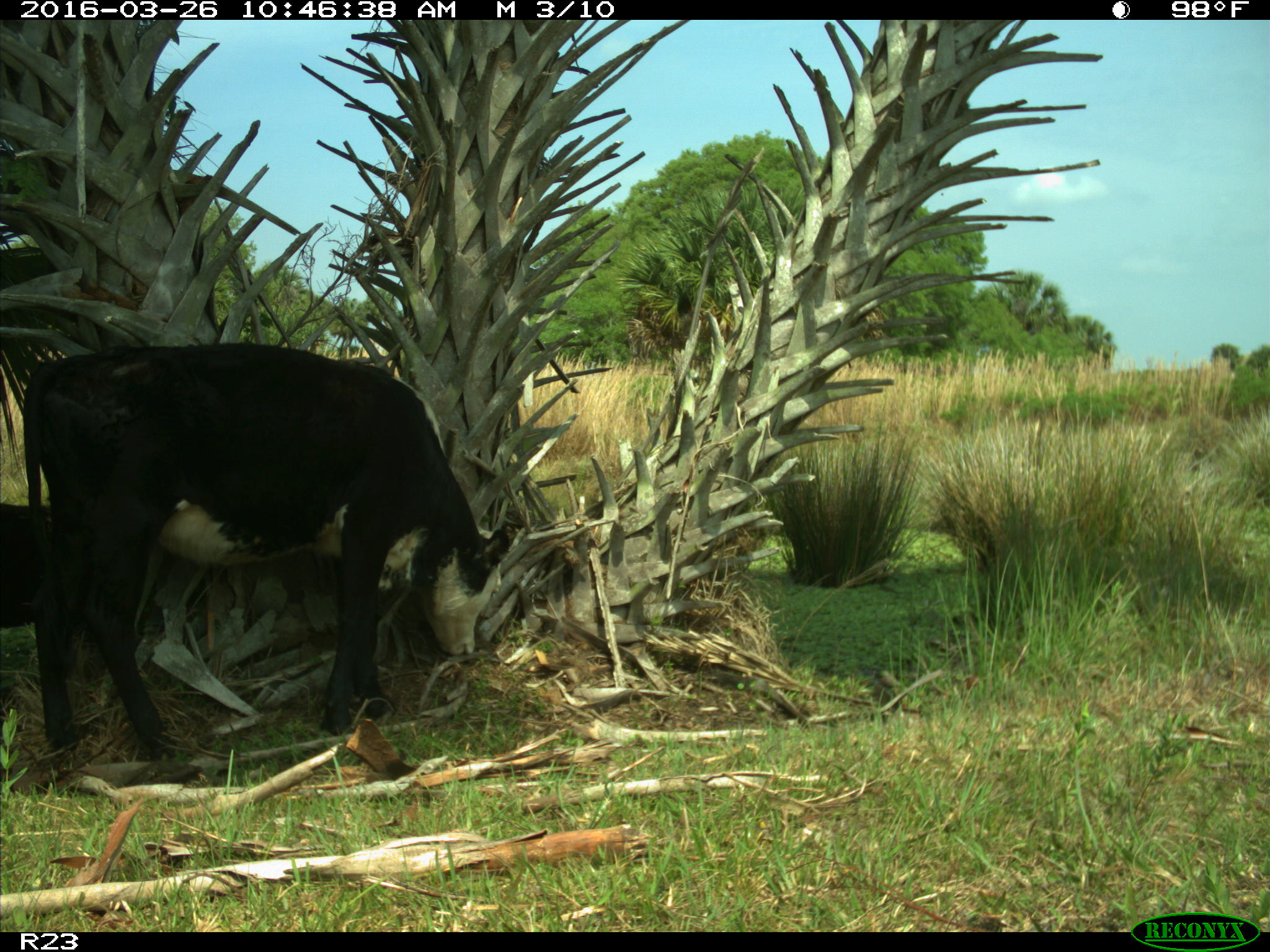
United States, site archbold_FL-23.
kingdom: Animalia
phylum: Chordata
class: Mammalia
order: Artiodactyla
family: Bovidae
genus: Bos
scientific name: Bos taurus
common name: domestic cow